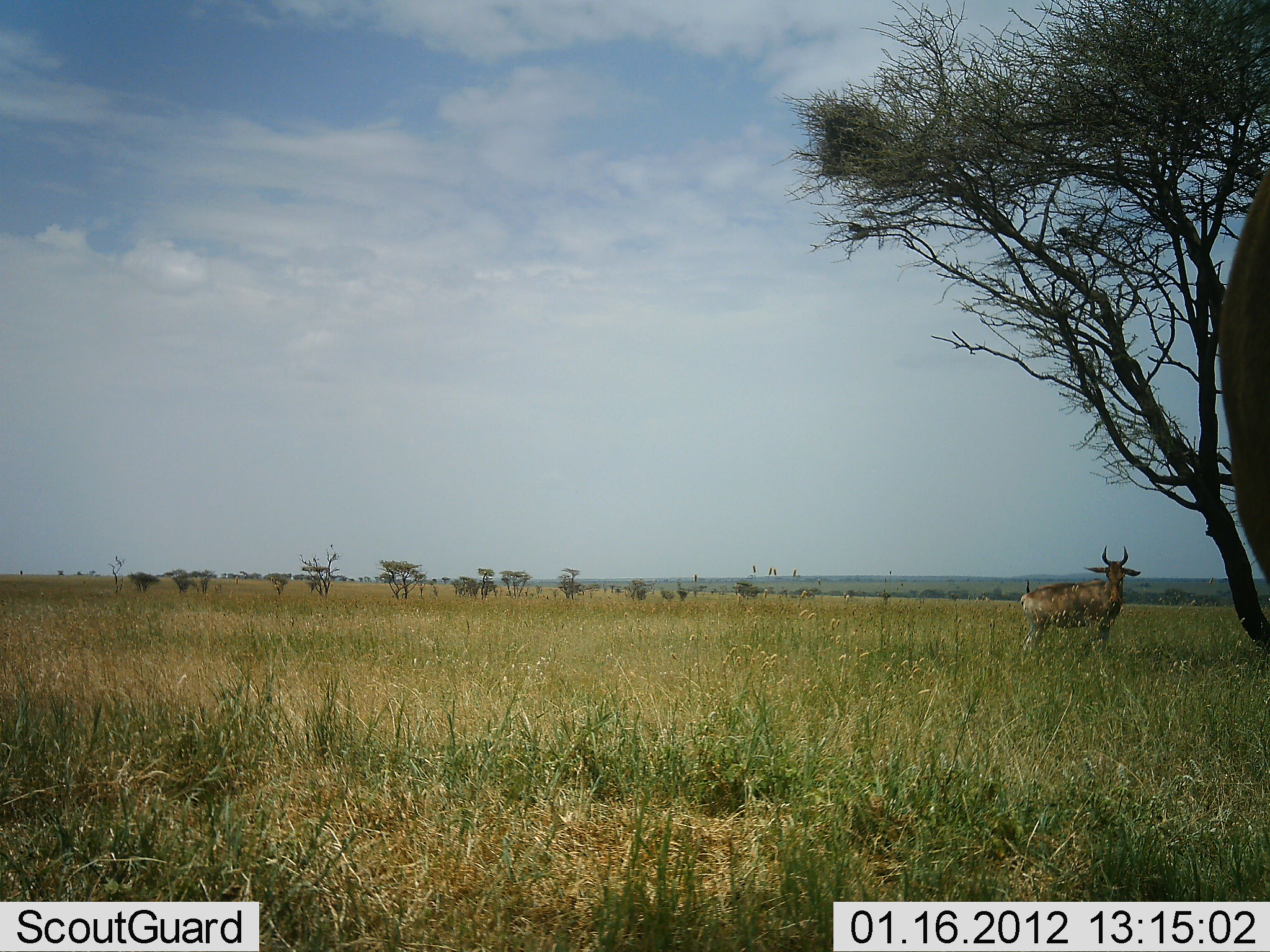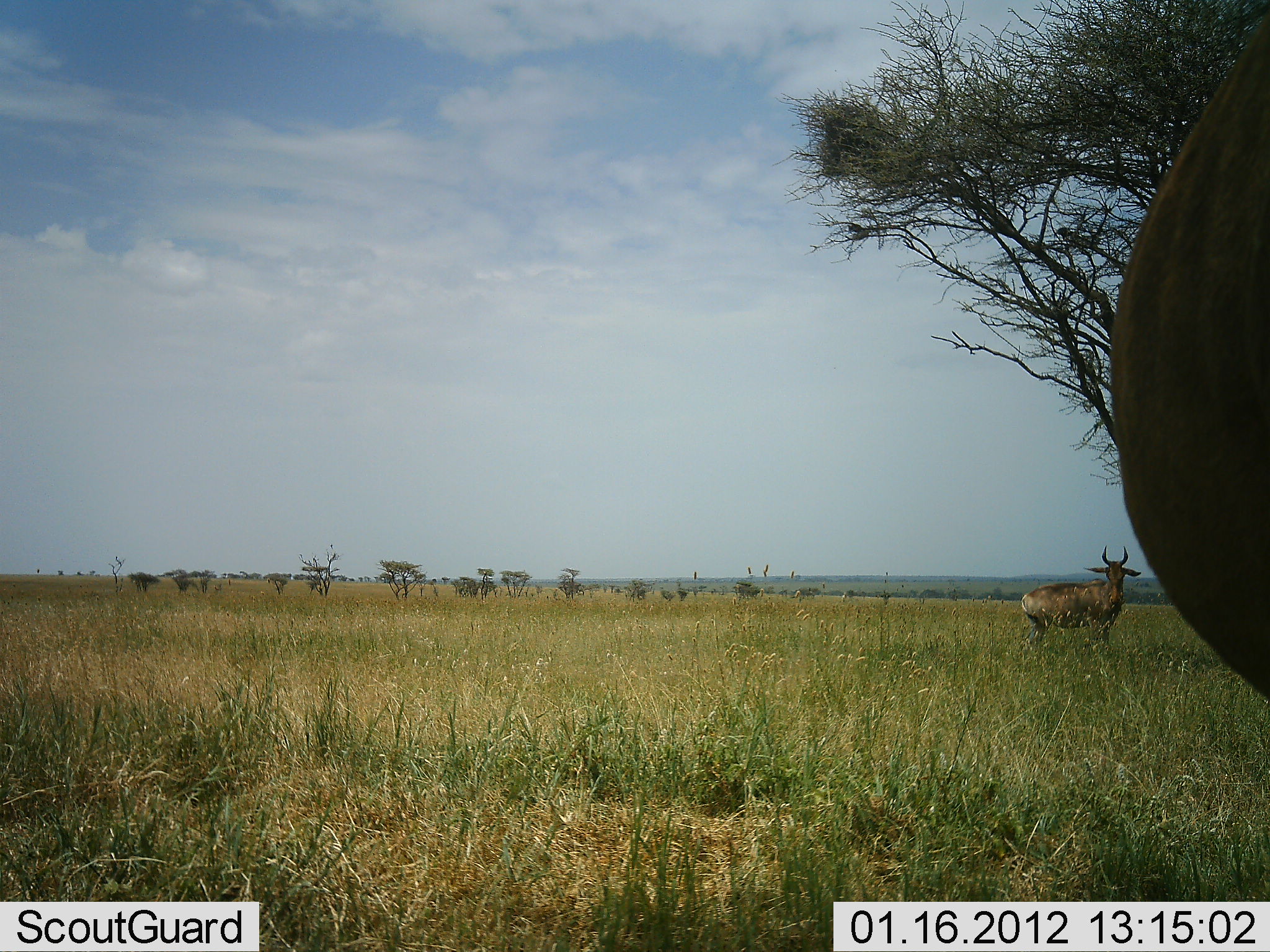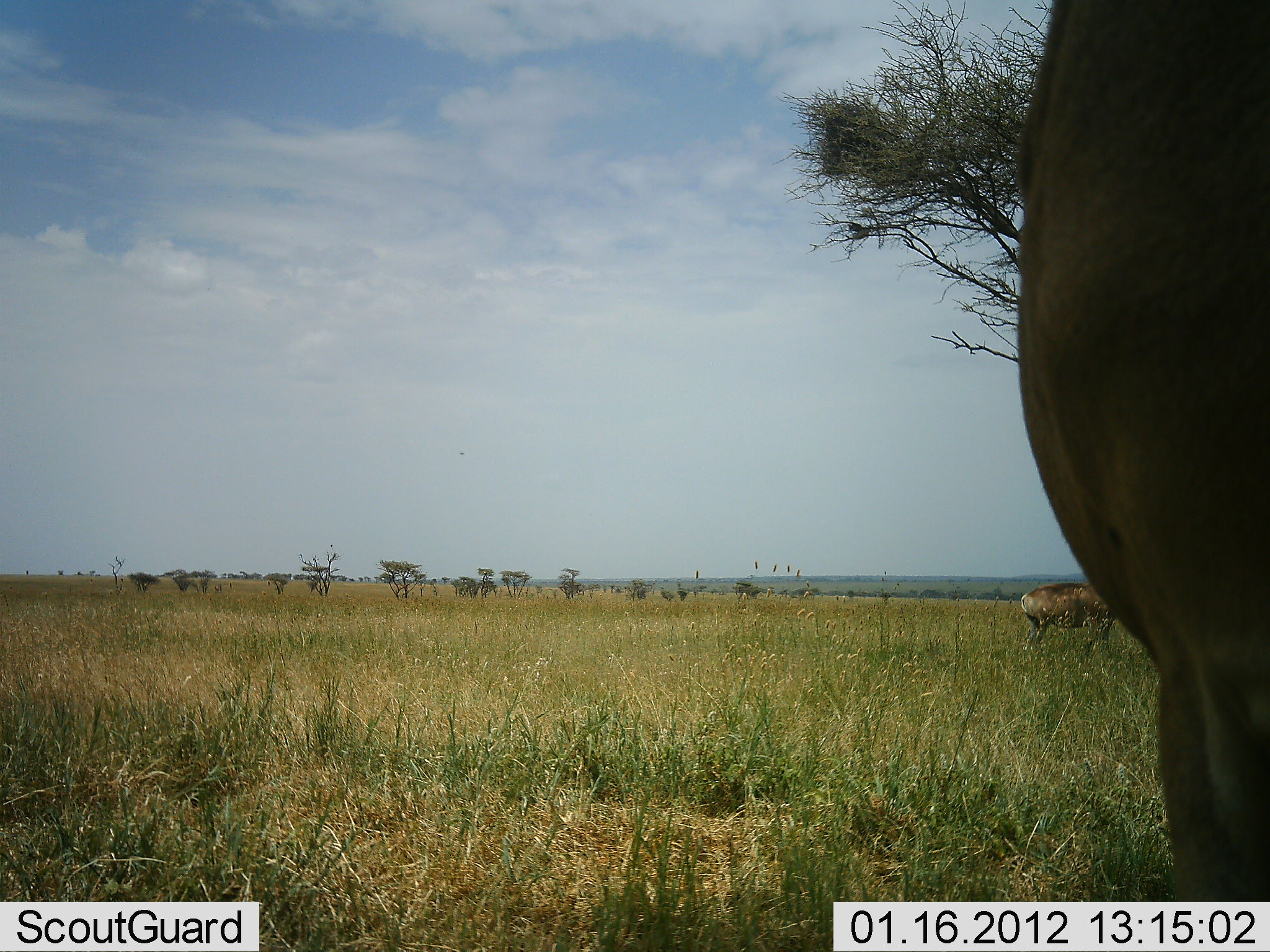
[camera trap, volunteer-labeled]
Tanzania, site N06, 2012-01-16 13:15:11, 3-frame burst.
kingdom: Animalia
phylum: Chordata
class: Mammalia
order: Artiodactyla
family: Bovidae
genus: Alcelaphus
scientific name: Alcelaphus buselaphus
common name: hartebeest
Hartebeest (Alcelaphus buselaphus), count 2. Behavior (volunteer vote fractions): standing 100%, resting 0%, moving 14%, interacting 0%. Young present (vote fraction): 0%. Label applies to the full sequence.